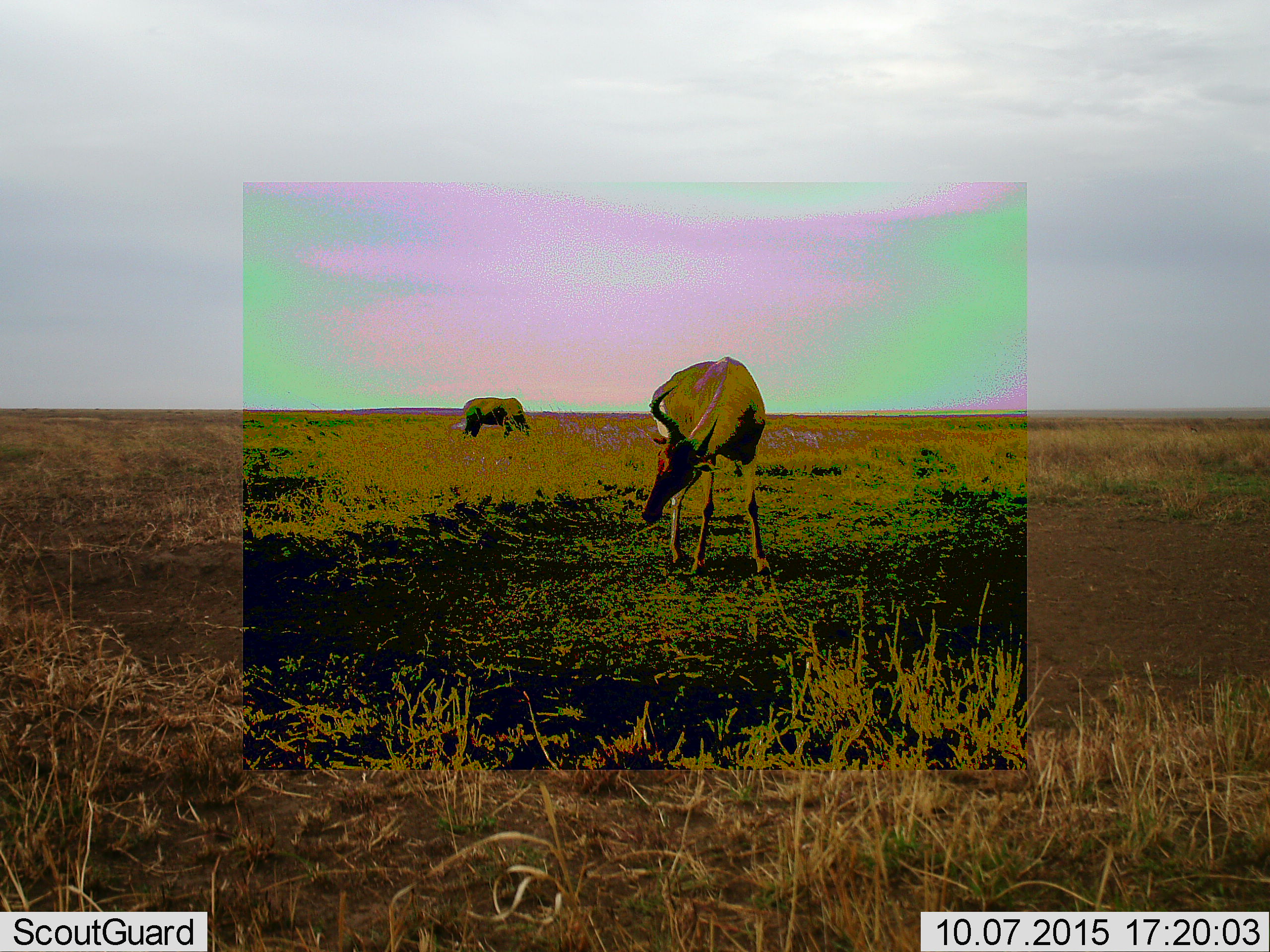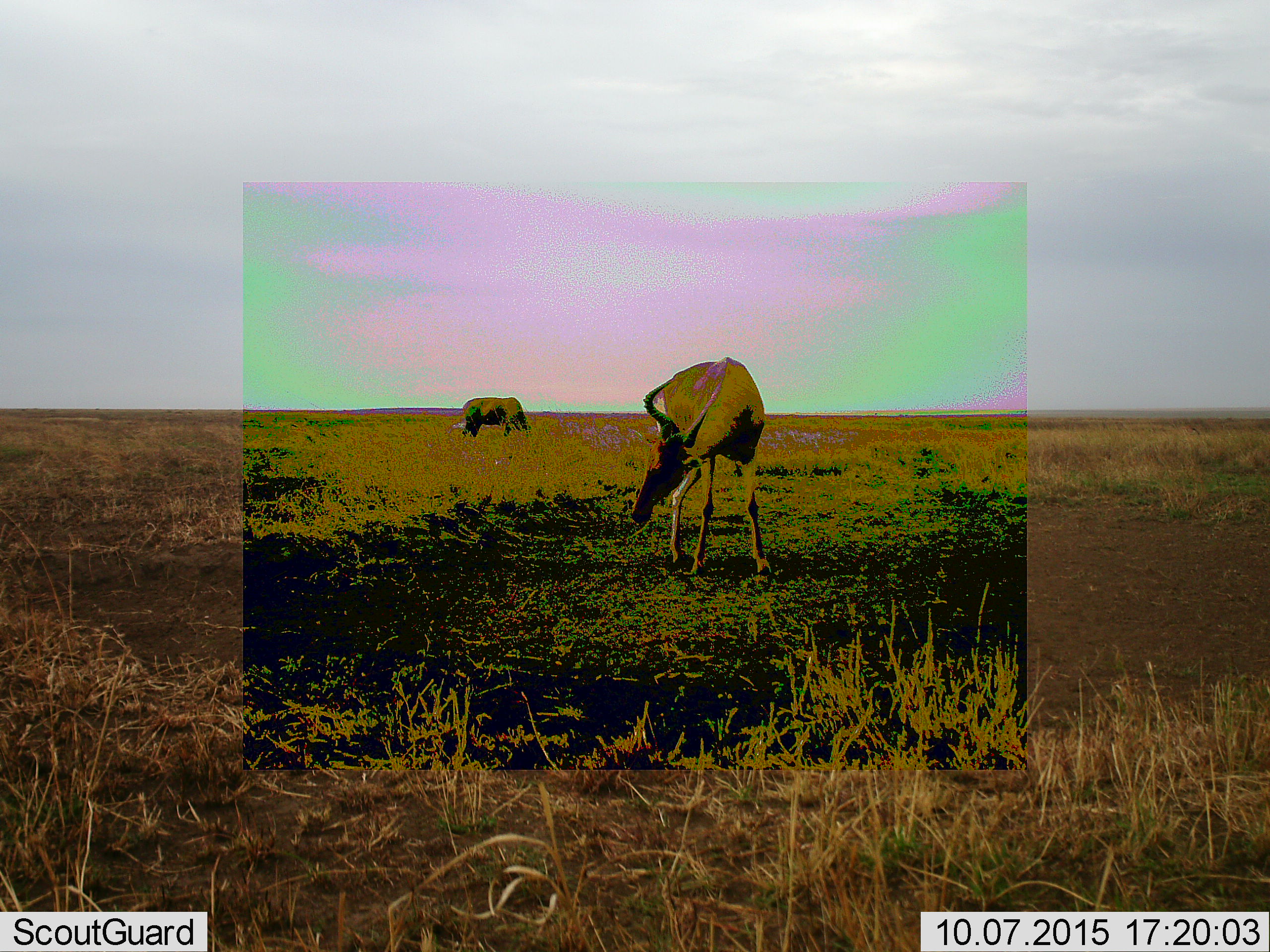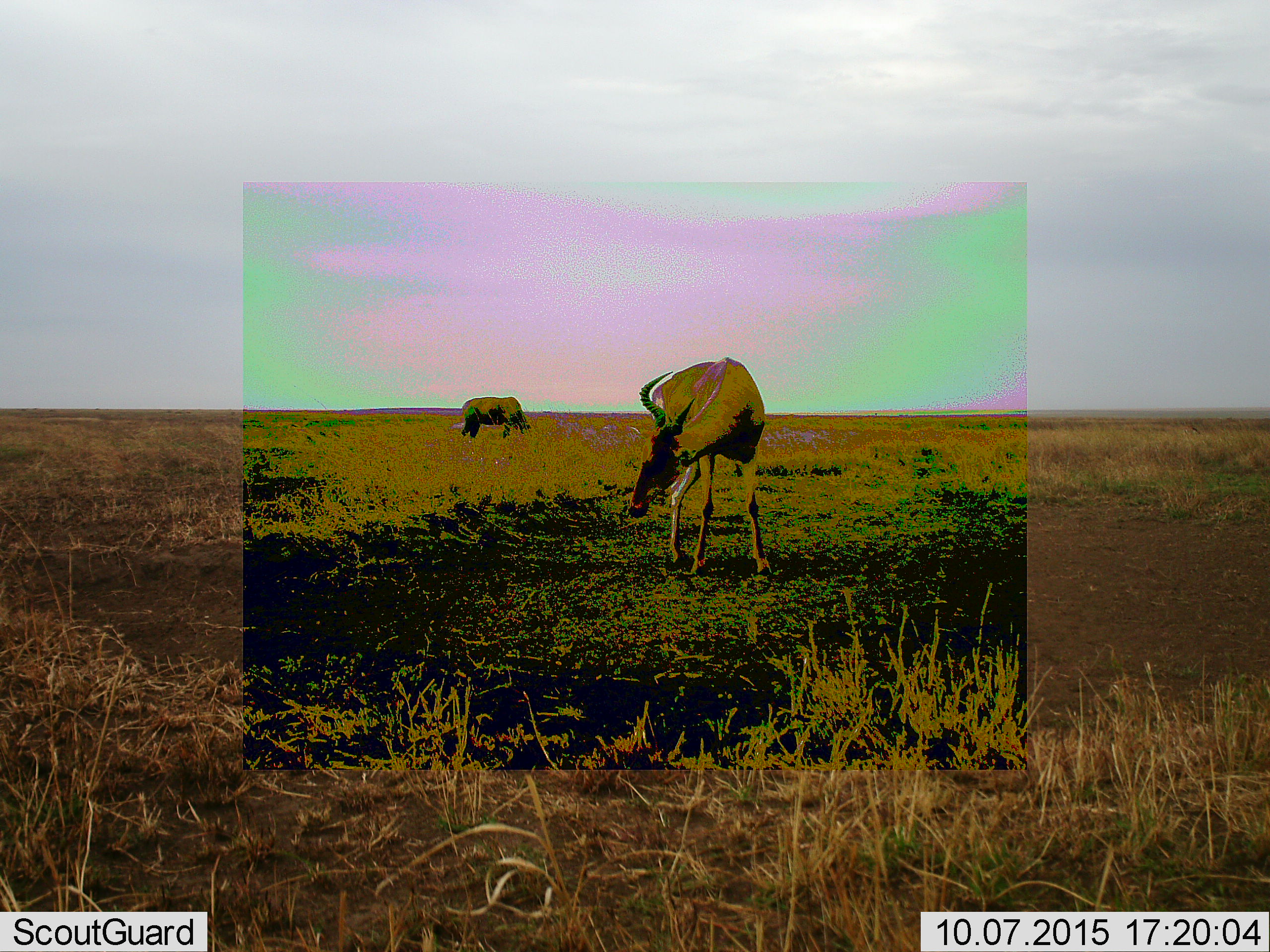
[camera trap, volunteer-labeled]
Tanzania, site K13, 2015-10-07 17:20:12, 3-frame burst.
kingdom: Animalia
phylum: Chordata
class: Mammalia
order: Artiodactyla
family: Bovidae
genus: Alcelaphus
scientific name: Alcelaphus buselaphus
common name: hartebeest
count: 2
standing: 50%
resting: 0%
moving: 12%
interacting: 0%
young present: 0%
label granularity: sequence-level